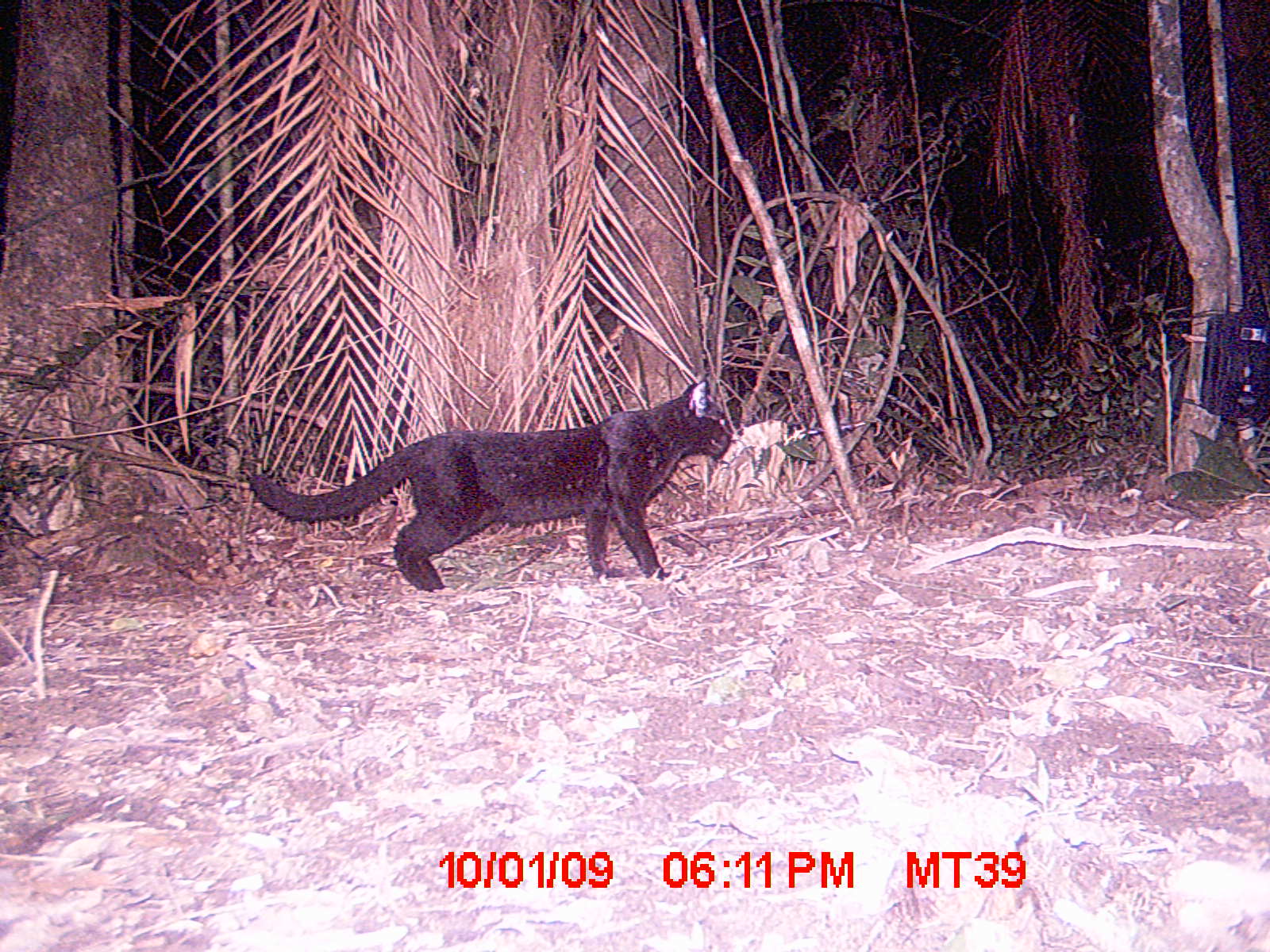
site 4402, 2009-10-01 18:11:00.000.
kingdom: Animalia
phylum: Chordata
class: Mammalia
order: Carnivora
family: Felidae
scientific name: Felidae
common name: felids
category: felis sp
Felis sp (felids) (Felidae), count 1.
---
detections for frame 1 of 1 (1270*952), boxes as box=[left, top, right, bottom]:
felis sp: box=[248, 380, 733, 592]